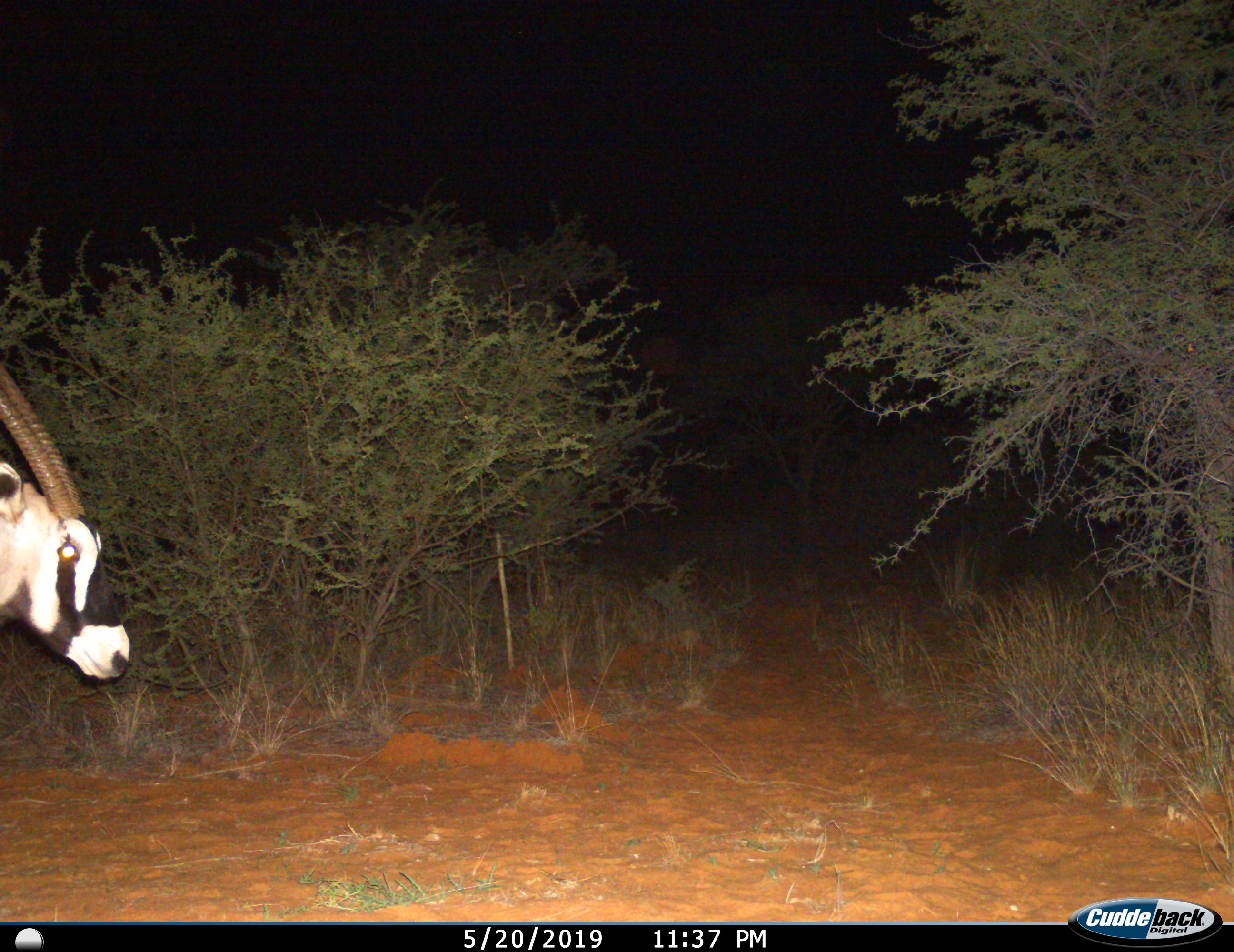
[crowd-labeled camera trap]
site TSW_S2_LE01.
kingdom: Animalia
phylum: Chordata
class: Mammalia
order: Artiodactyla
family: Bovidae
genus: Oryx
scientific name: Oryx gazella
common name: gemsbok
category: oryx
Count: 1.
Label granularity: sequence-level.